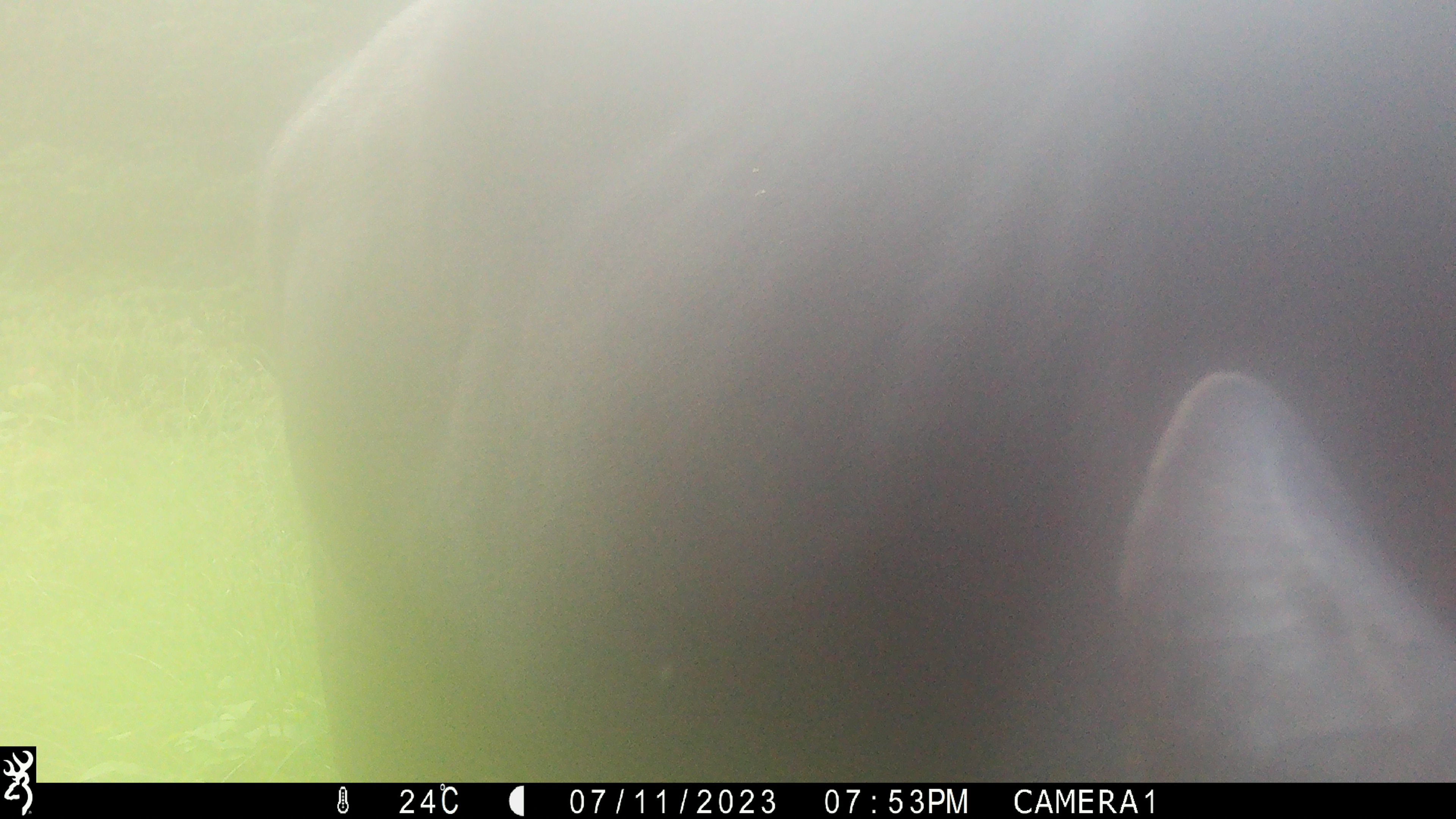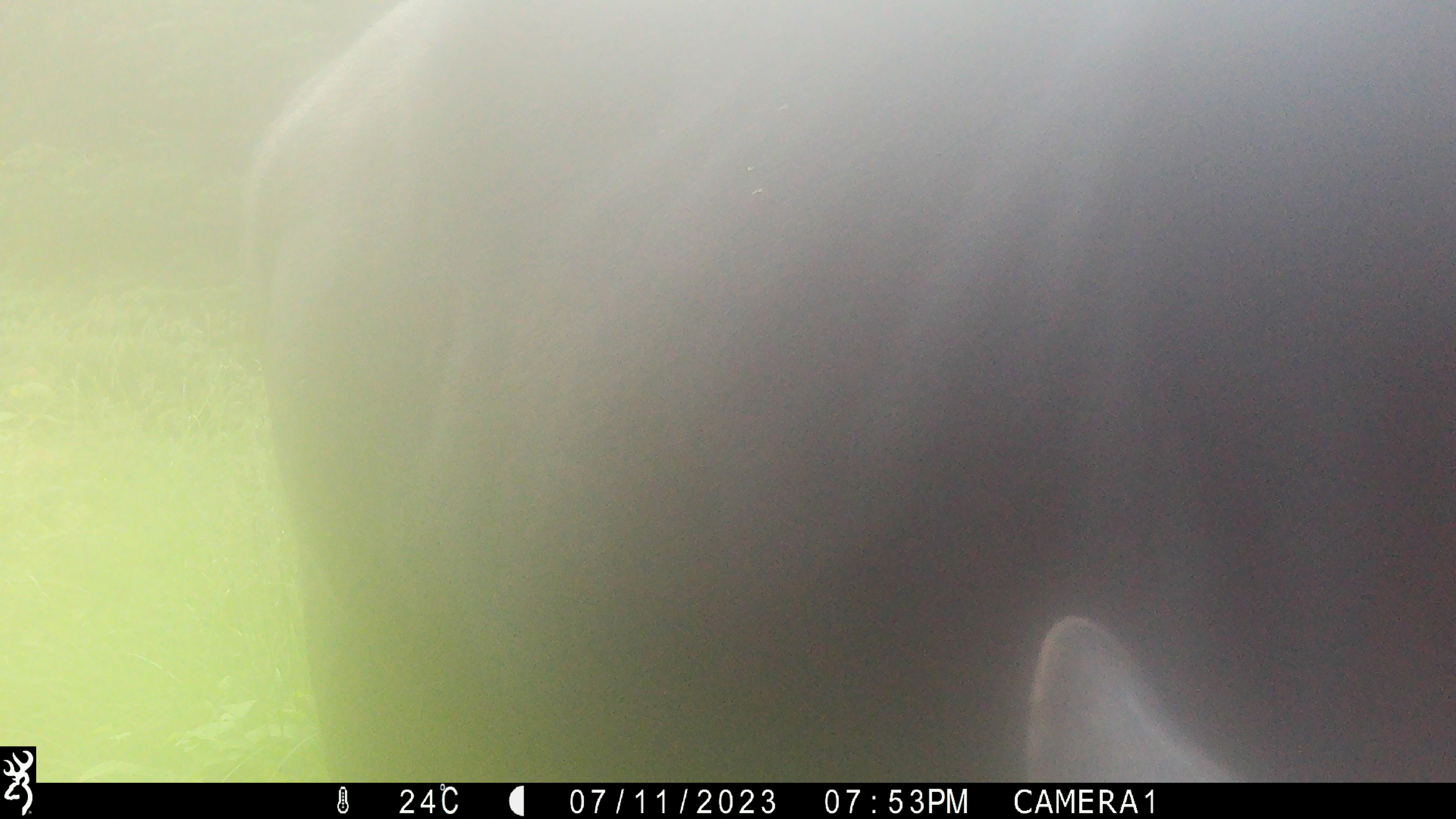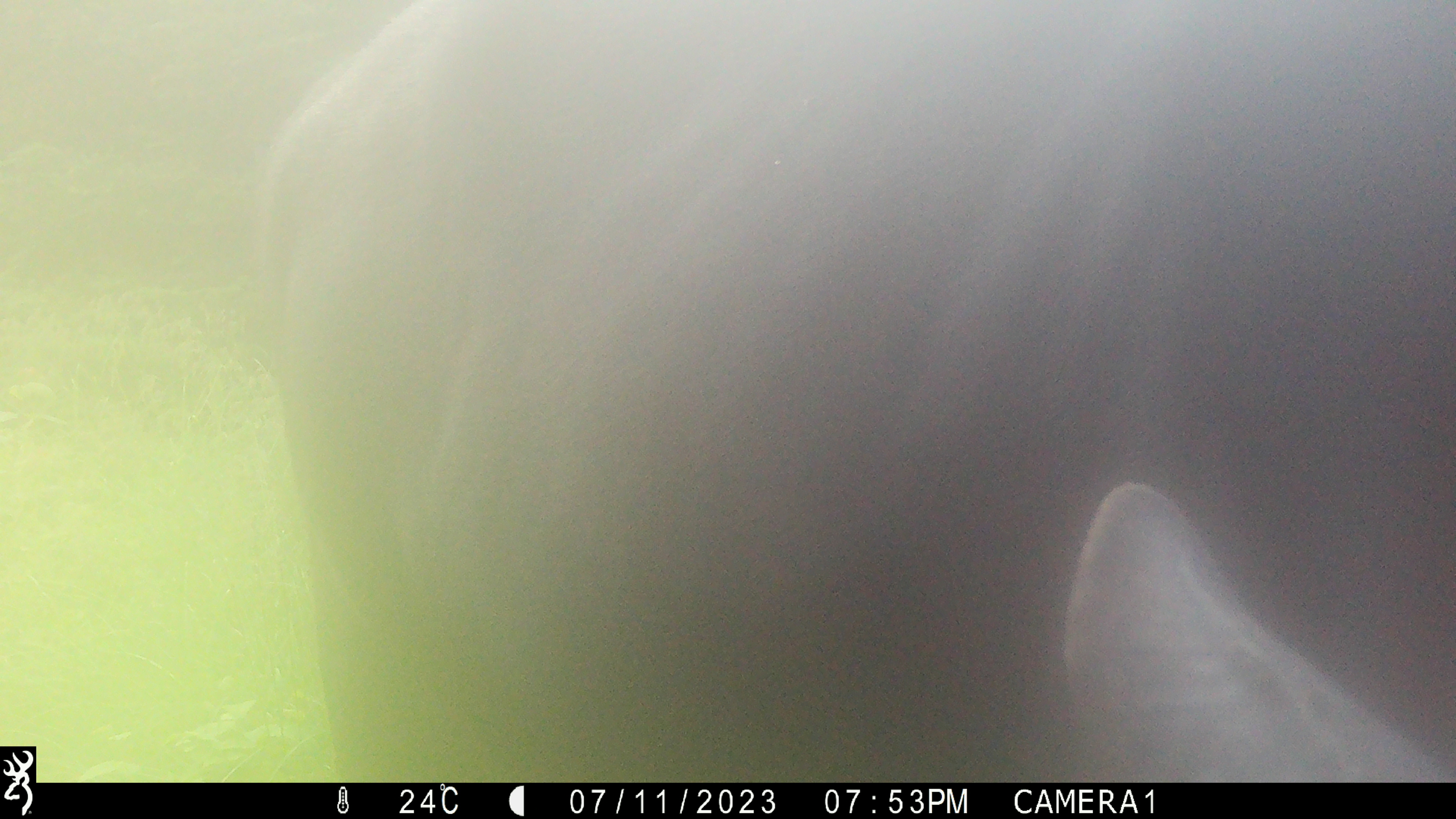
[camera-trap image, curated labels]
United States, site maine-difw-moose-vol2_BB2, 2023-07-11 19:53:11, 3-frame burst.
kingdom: Animalia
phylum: Chordata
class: Mammalia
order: Artiodactyla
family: Cervidae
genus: Alces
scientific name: Alces alces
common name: moose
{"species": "moose (Alces alces)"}